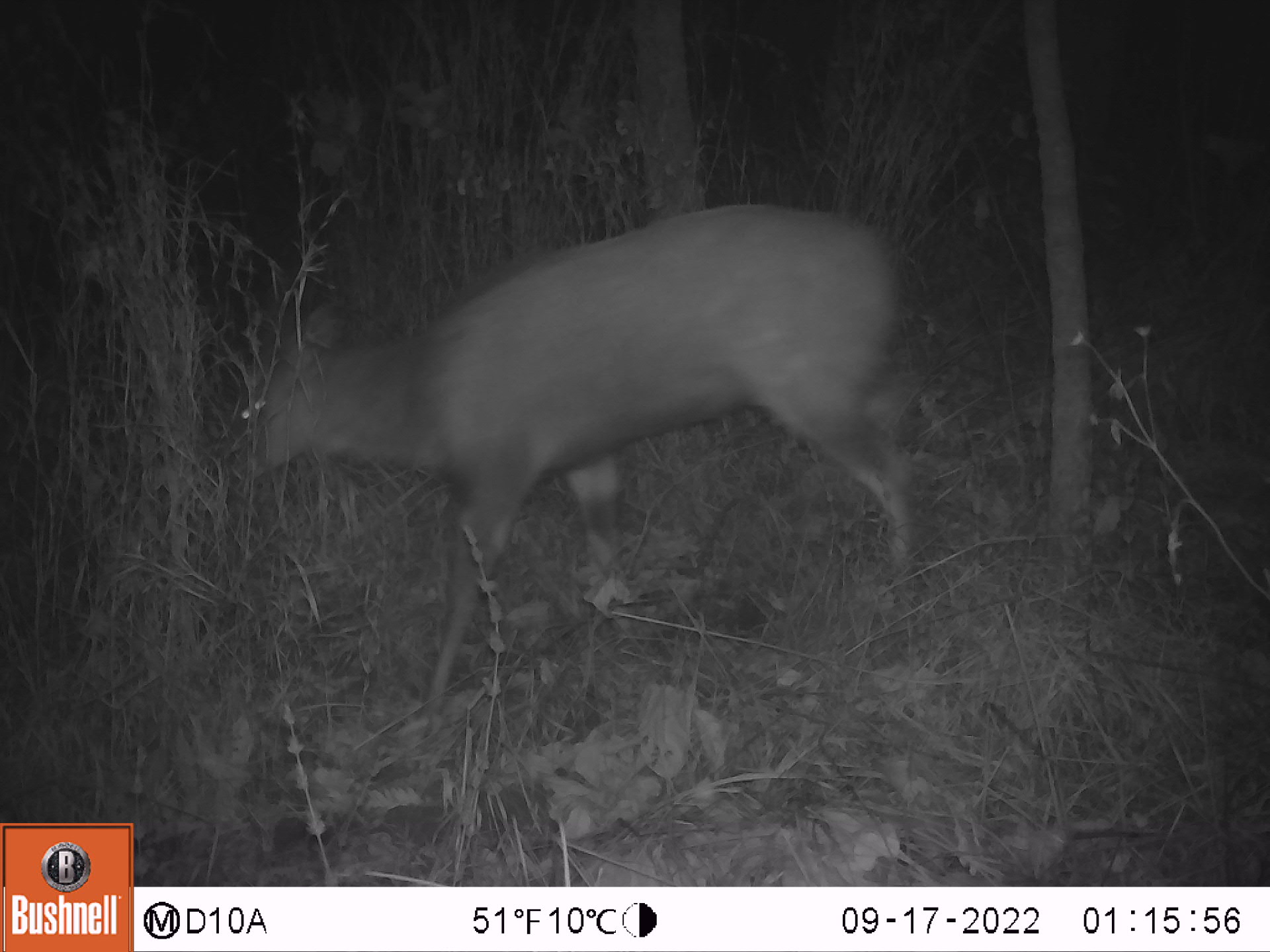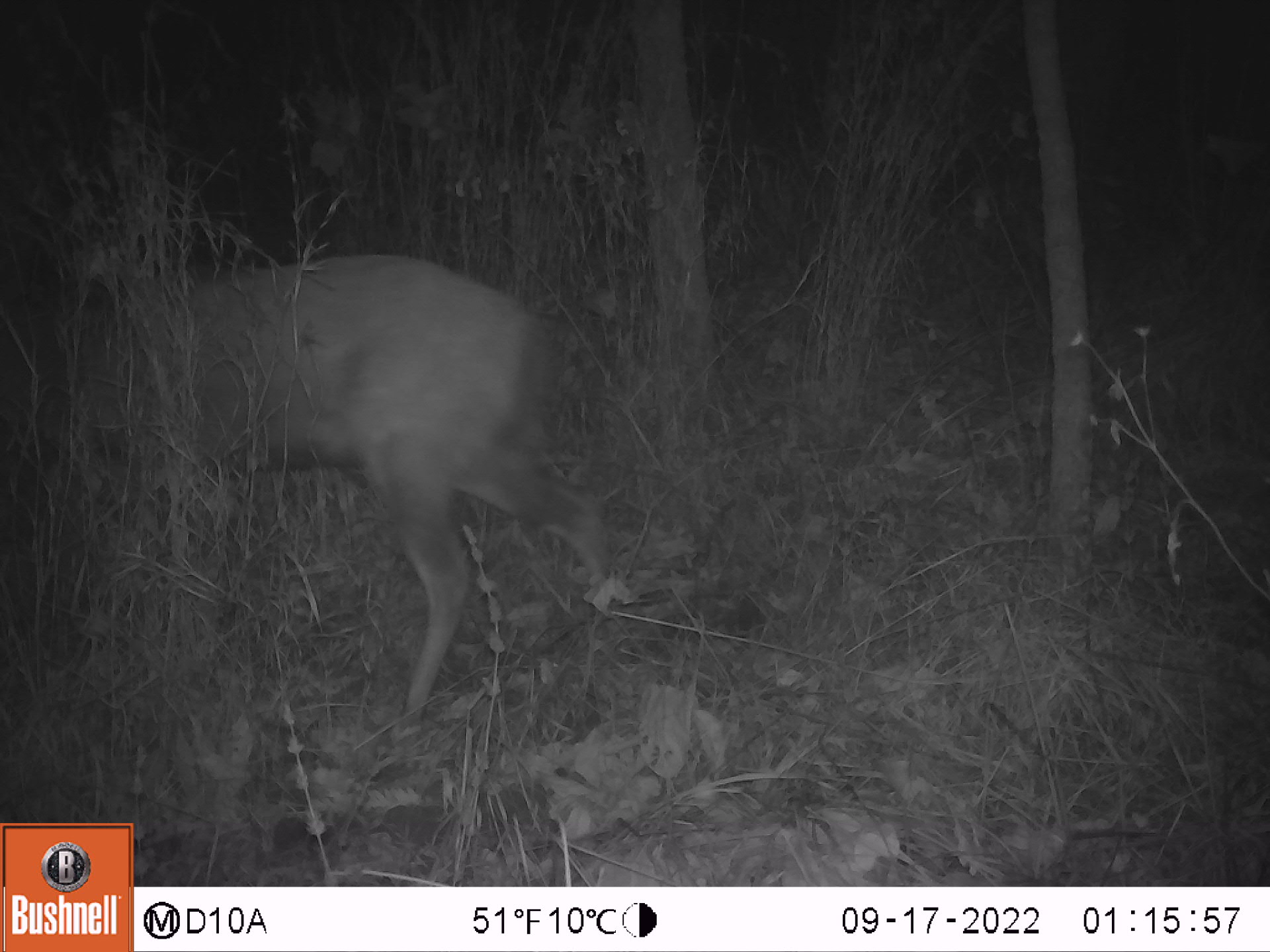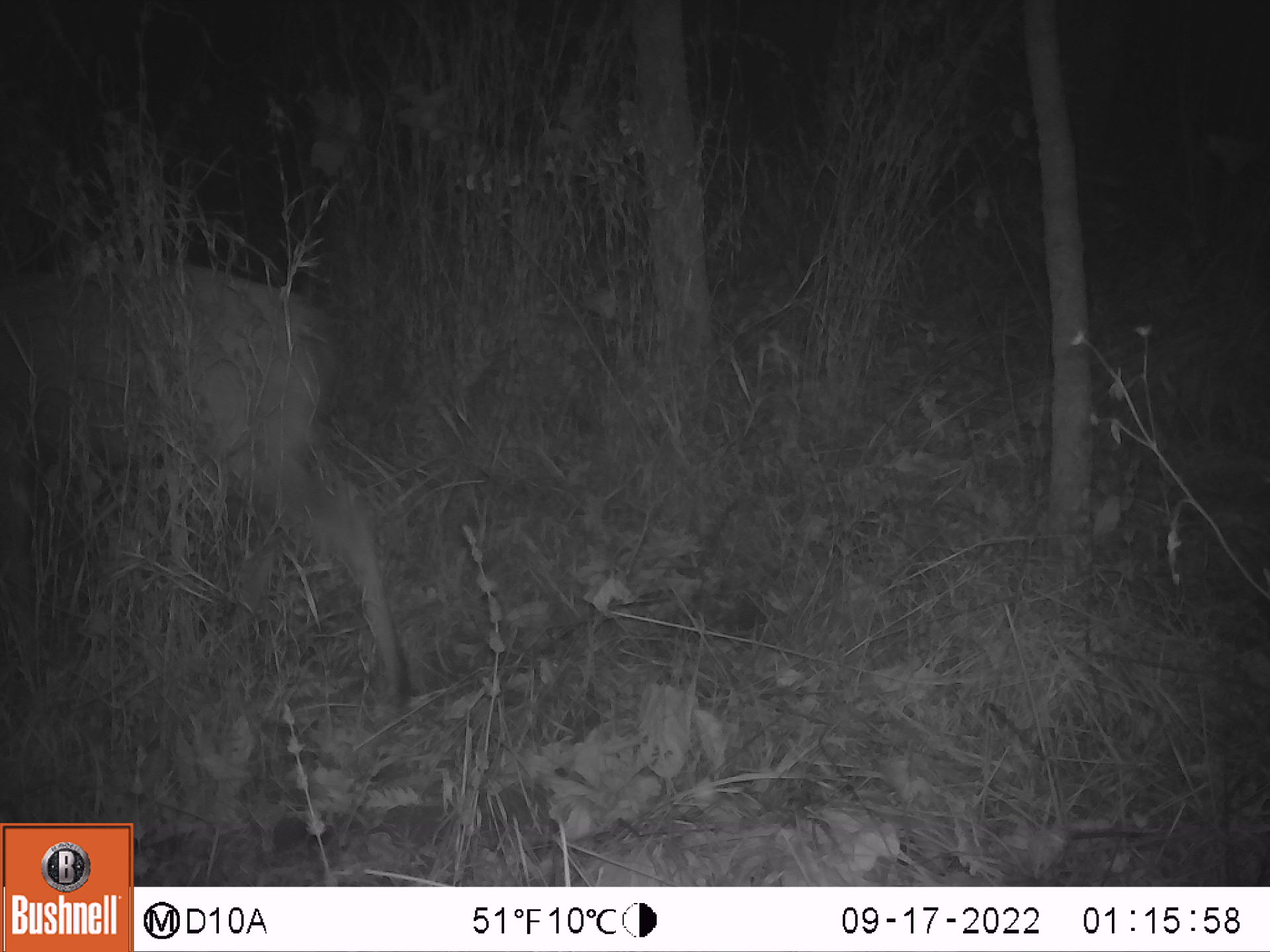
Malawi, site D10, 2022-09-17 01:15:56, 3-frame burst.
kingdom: Animalia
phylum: Chordata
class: Mammalia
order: Artiodactyla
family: Bovidae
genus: Tragelaphus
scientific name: Tragelaphus sylvaticus sylvaticus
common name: cape bushbuck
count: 1